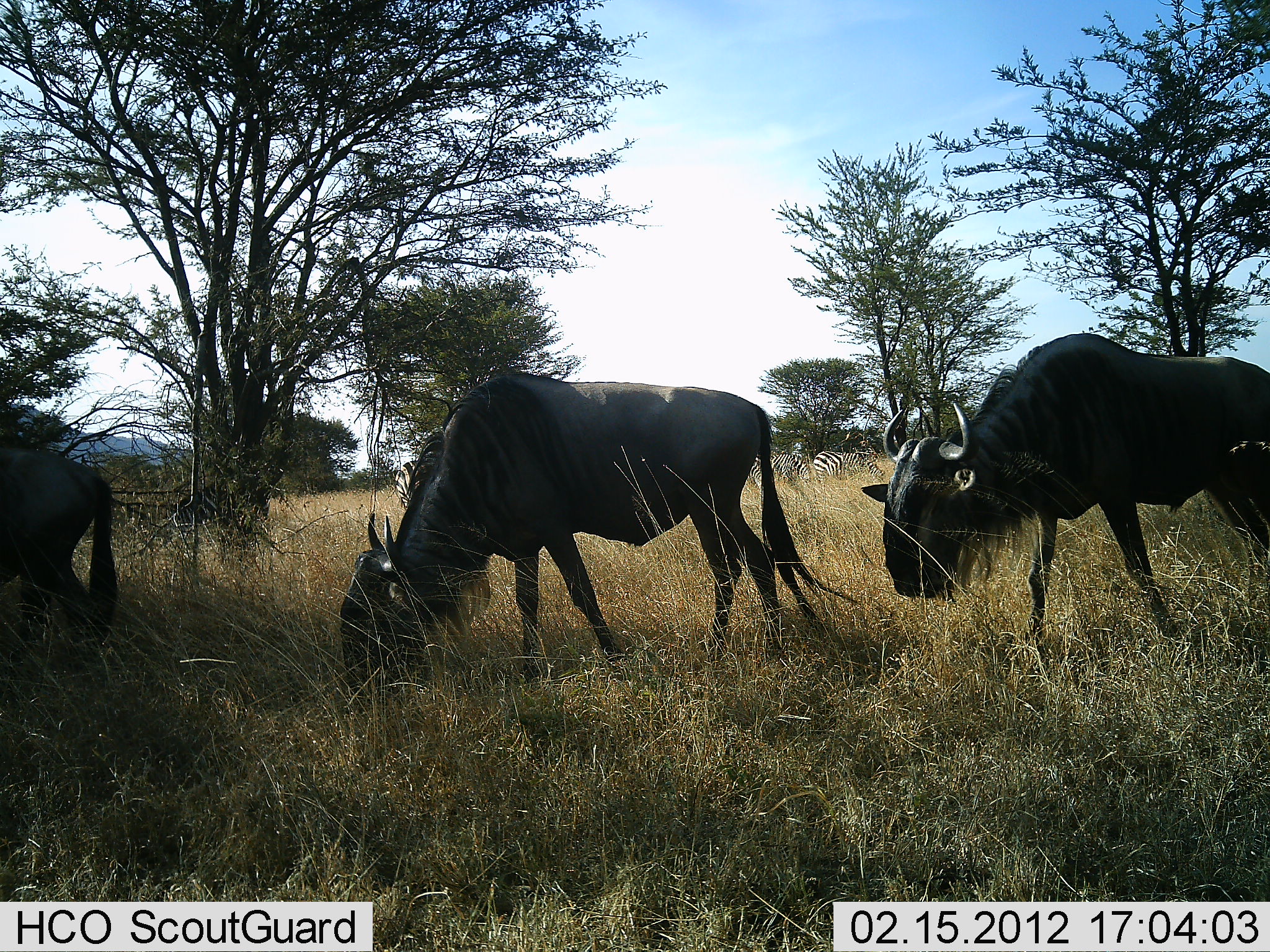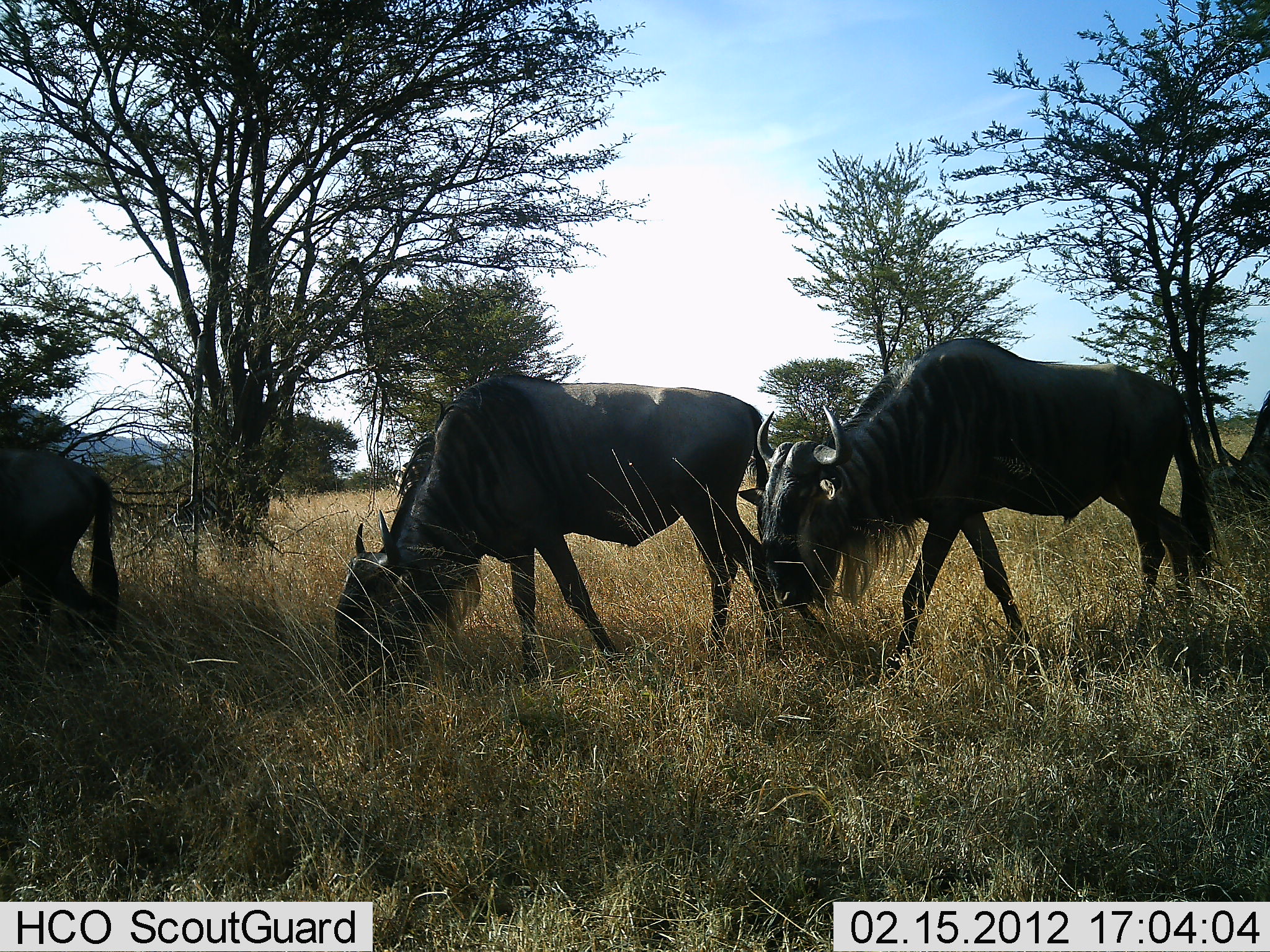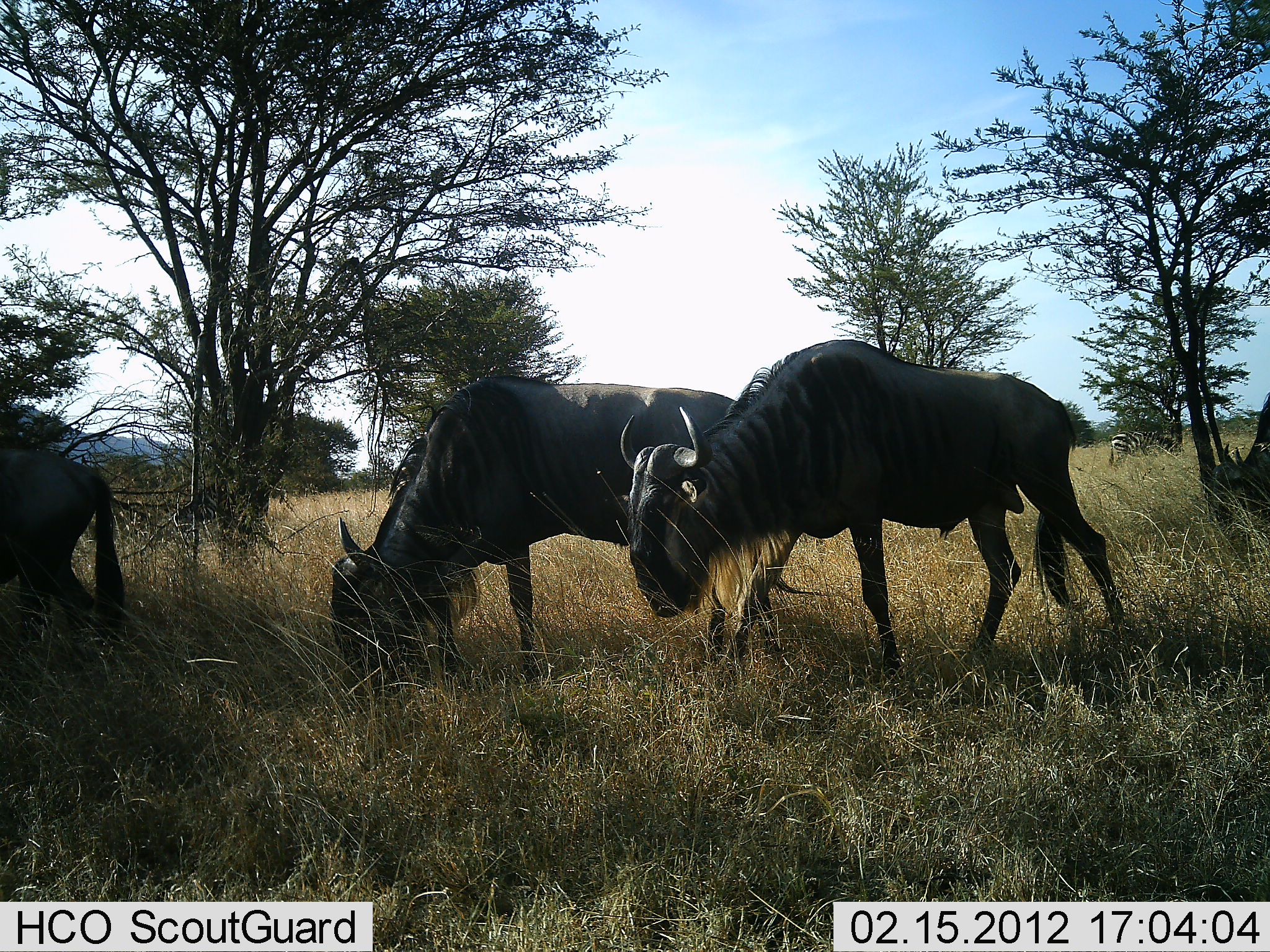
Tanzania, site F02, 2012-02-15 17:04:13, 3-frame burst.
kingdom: Animalia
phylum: Chordata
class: Mammalia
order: Artiodactyla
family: Bovidae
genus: Connochaetes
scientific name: Connochaetes taurinus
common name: blue wildebeest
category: wildebeest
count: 4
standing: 25%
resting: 6%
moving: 50%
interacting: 0%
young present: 0%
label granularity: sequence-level